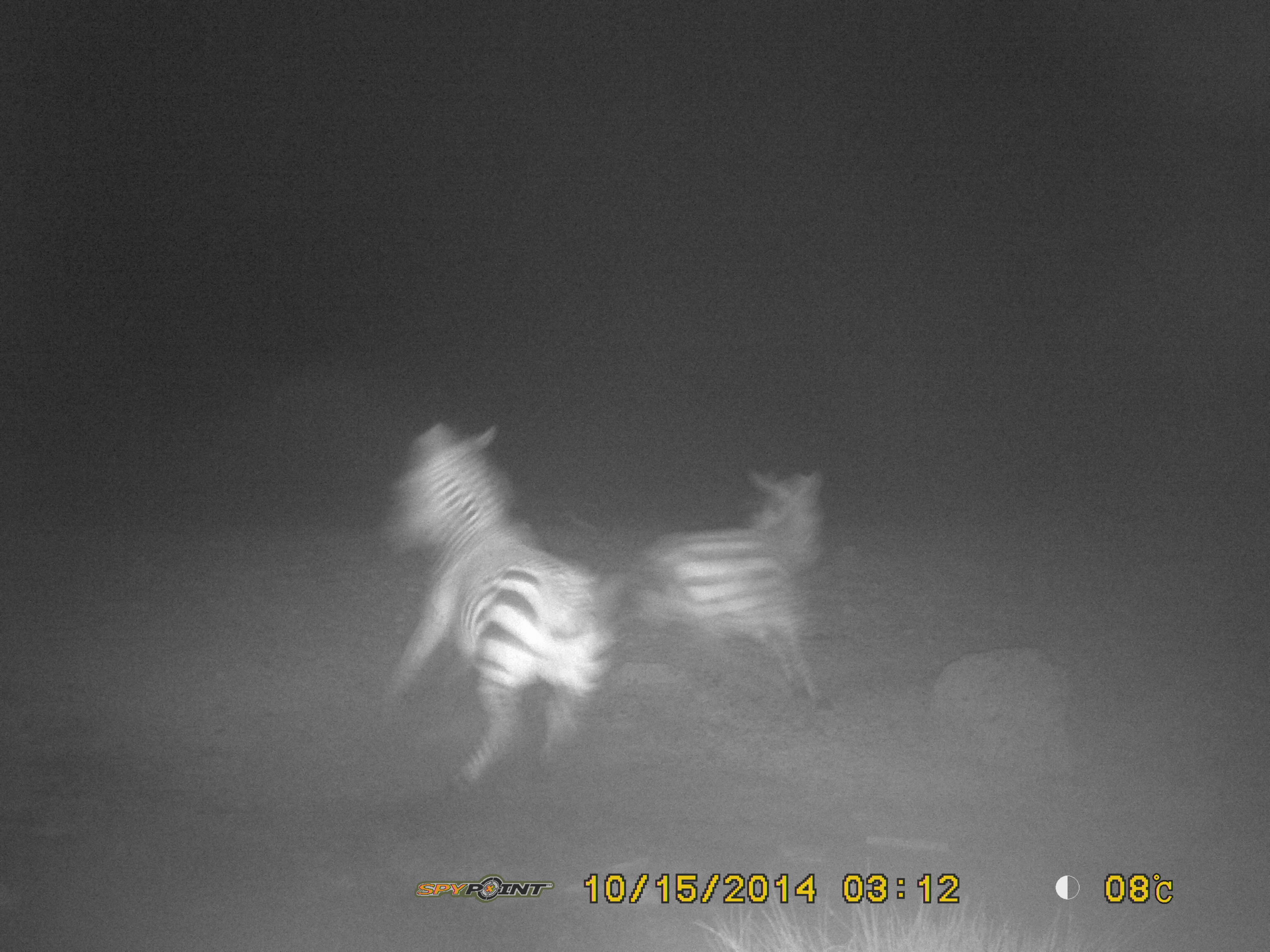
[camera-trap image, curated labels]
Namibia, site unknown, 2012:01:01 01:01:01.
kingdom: Animalia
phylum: Chordata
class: Mammalia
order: Perissodactyla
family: Equidae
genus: Equus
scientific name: Equus zebra hartmannae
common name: hartmann's mountain zebra